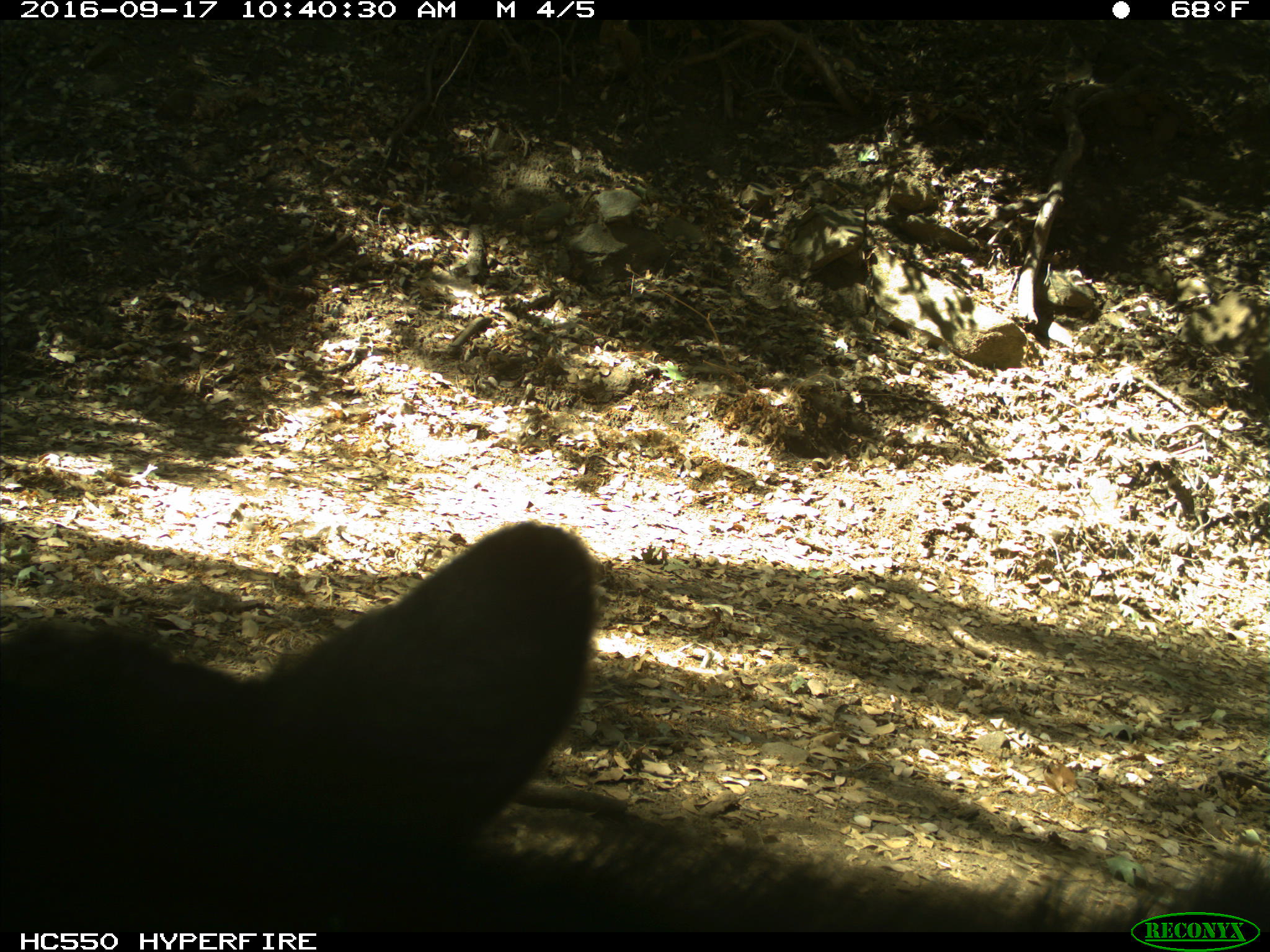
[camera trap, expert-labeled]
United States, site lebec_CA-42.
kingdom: Animalia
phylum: Chordata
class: Mammalia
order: Carnivora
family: Ursidae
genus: Ursus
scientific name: Ursus americanus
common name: american black bear